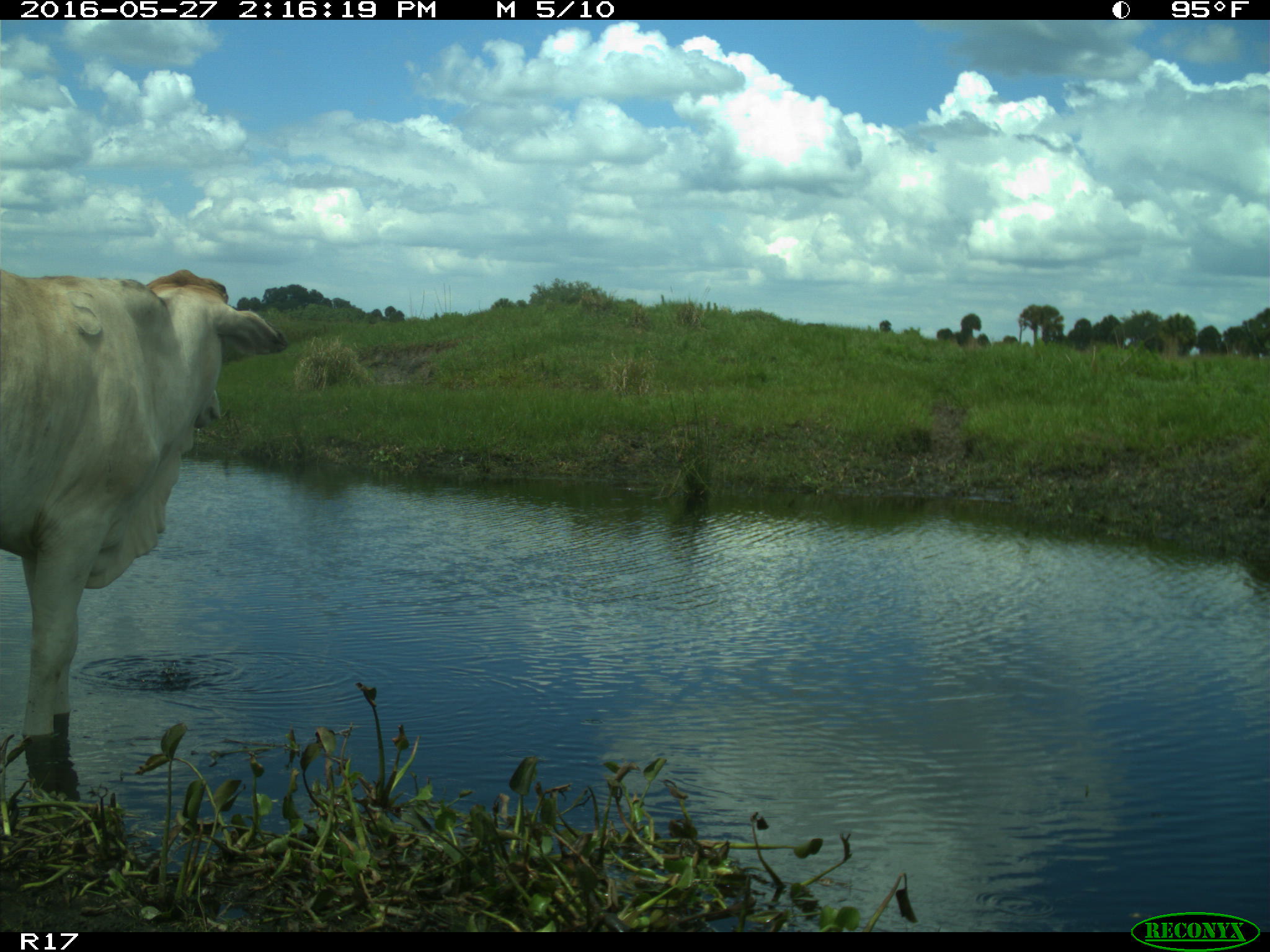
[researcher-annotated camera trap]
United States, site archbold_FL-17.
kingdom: Animalia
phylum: Chordata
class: Mammalia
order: Artiodactyla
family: Bovidae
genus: Bos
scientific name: Bos taurus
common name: domestic cow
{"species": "Bos taurus (domestic cow)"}